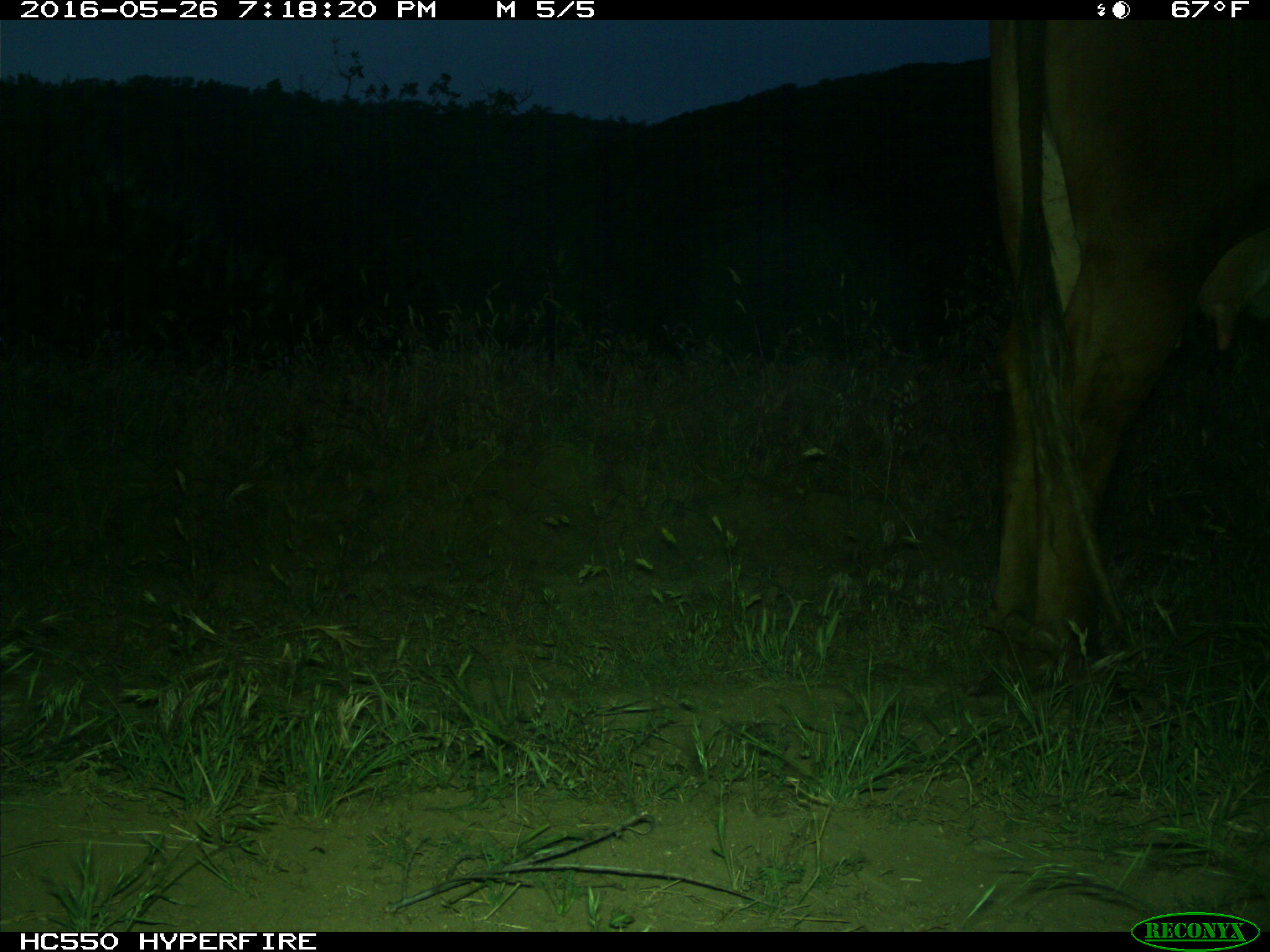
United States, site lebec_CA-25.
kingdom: Animalia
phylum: Chordata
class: Mammalia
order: Artiodactyla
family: Bovidae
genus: Bos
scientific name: Bos taurus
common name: domestic cow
Bos taurus (domestic cow).